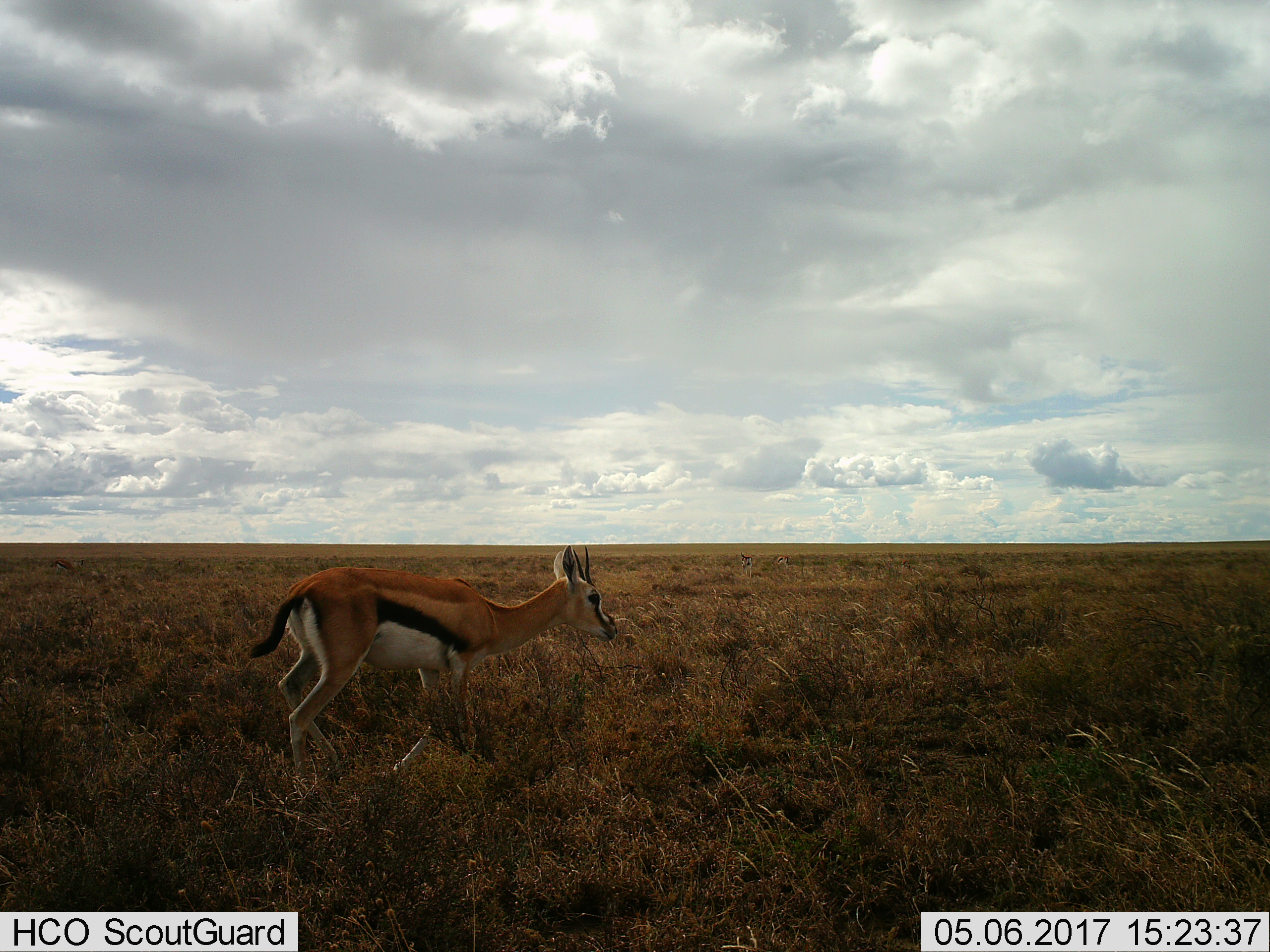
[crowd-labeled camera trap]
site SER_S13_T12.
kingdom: Animalia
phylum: Chordata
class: Mammalia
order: Artiodactyla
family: Bovidae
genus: Eudorcas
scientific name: Eudorcas thomsonii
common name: thomson's gazelle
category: gazellethomsons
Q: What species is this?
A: Gazellethomsons (thomson's gazelle) (Eudorcas thomsonii).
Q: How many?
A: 1.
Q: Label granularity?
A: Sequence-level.